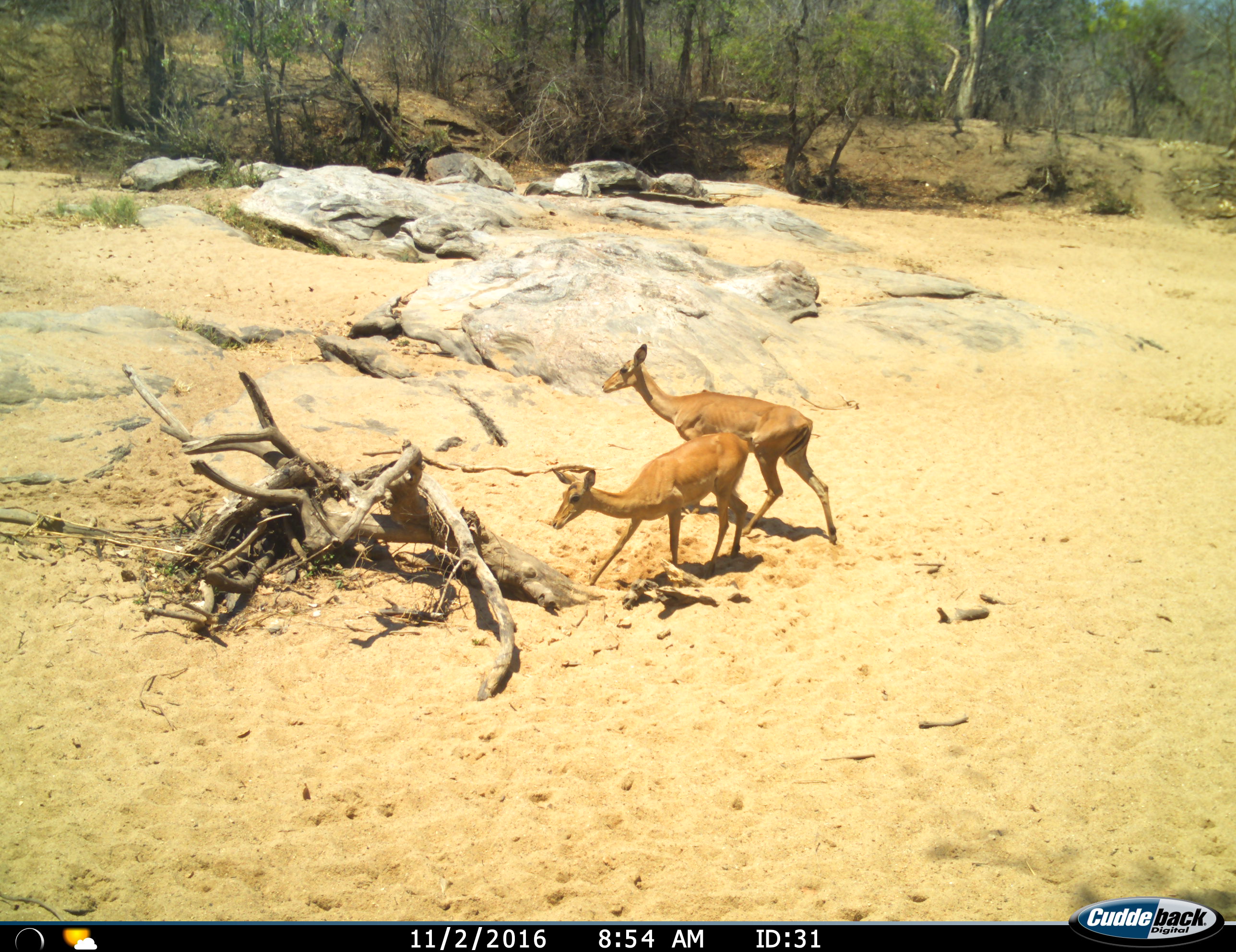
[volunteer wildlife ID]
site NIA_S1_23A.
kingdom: Animalia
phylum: Chordata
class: Mammalia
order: Artiodactyla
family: Bovidae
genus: Aepyceros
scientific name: Aepyceros melampus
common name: impala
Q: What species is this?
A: Impala (Aepyceros melampus).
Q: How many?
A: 2.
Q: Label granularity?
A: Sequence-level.